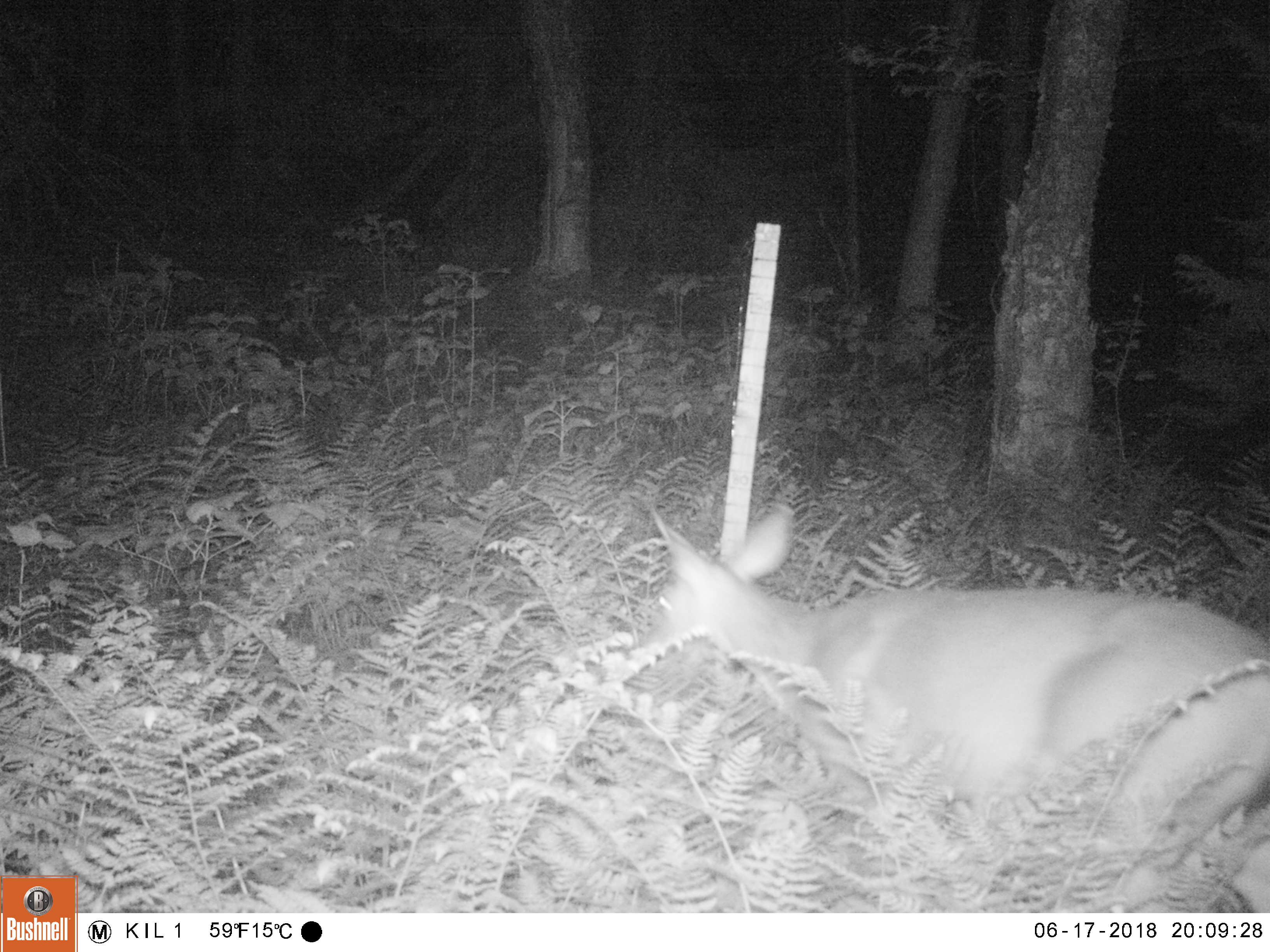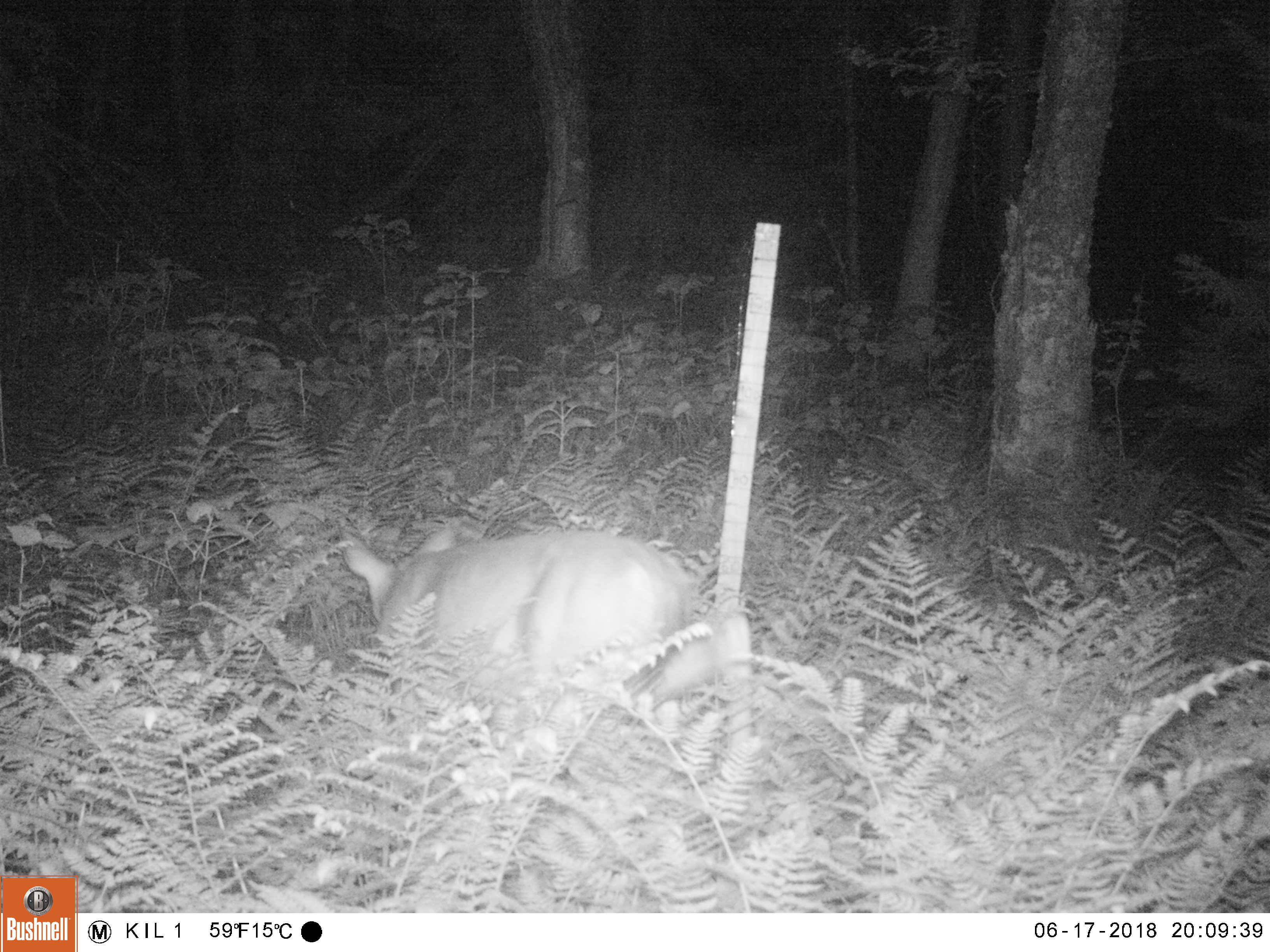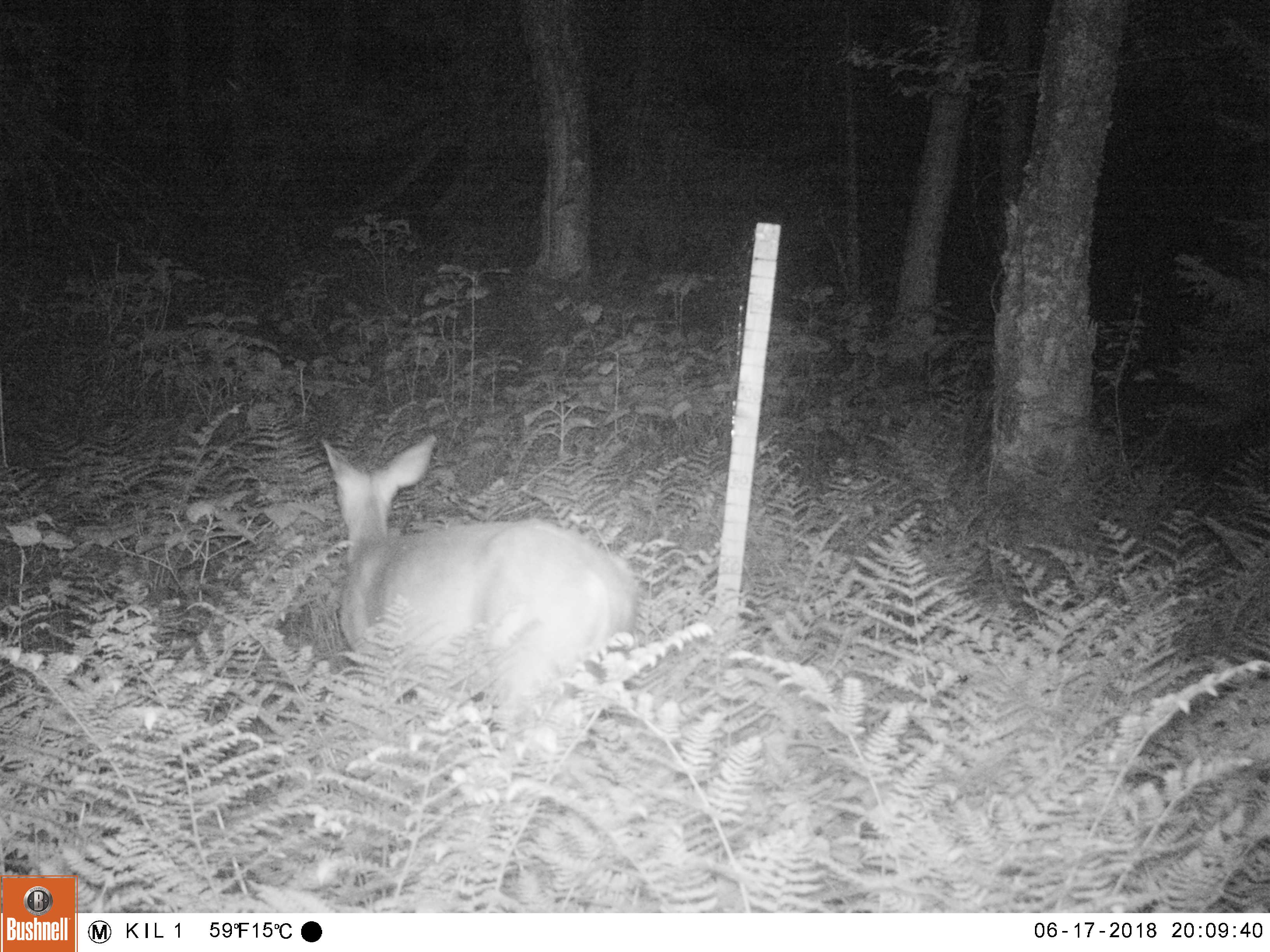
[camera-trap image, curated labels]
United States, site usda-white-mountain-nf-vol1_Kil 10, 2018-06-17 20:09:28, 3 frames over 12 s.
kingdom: Animalia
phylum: Chordata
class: Mammalia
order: Artiodactyla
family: Cervidae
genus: Odocoileus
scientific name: Odocoileus virginianus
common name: white-tailed deer